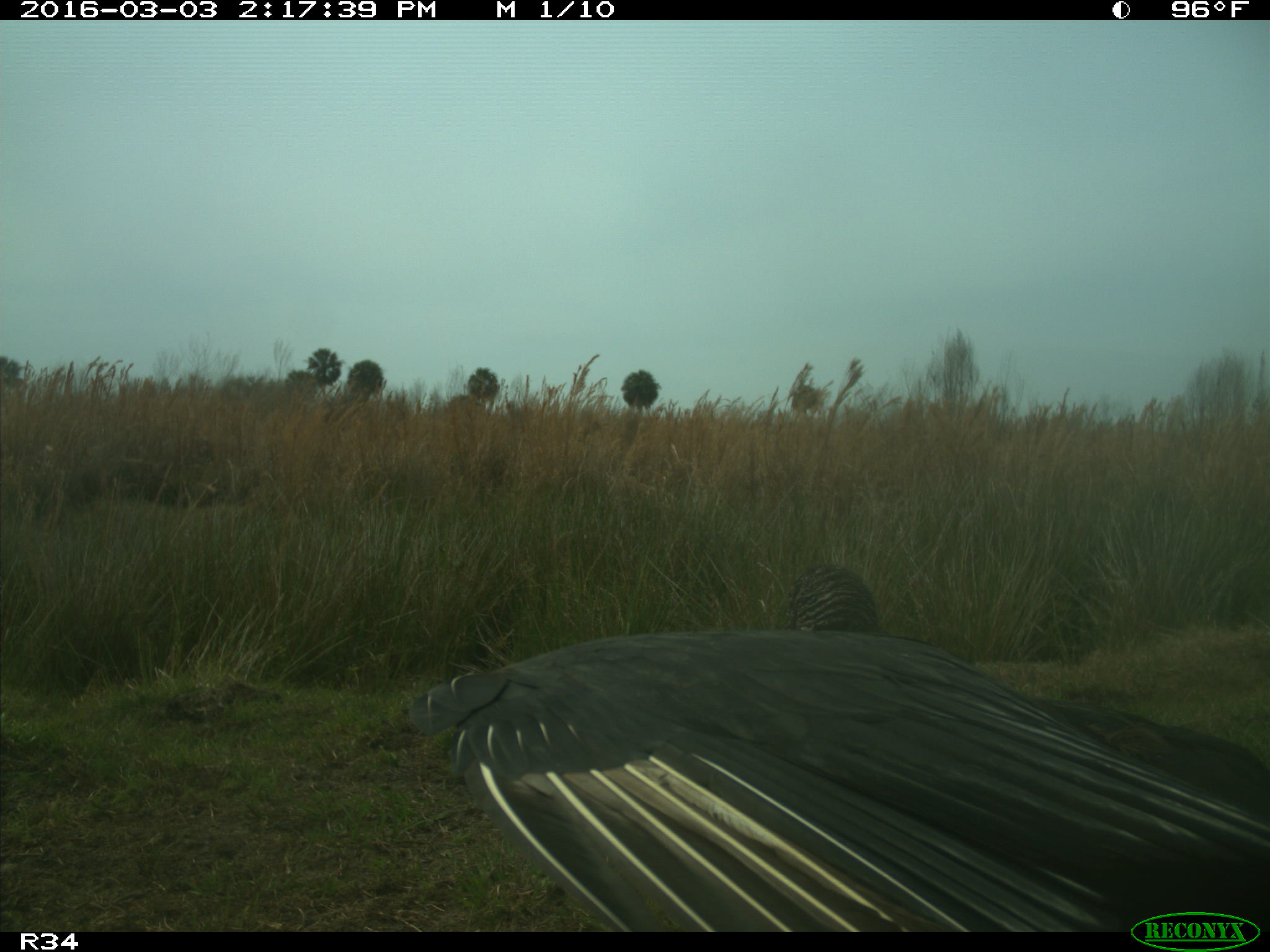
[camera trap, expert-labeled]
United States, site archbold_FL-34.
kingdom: Animalia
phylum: Chordata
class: Aves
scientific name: Aves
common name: birds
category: unidentified bird